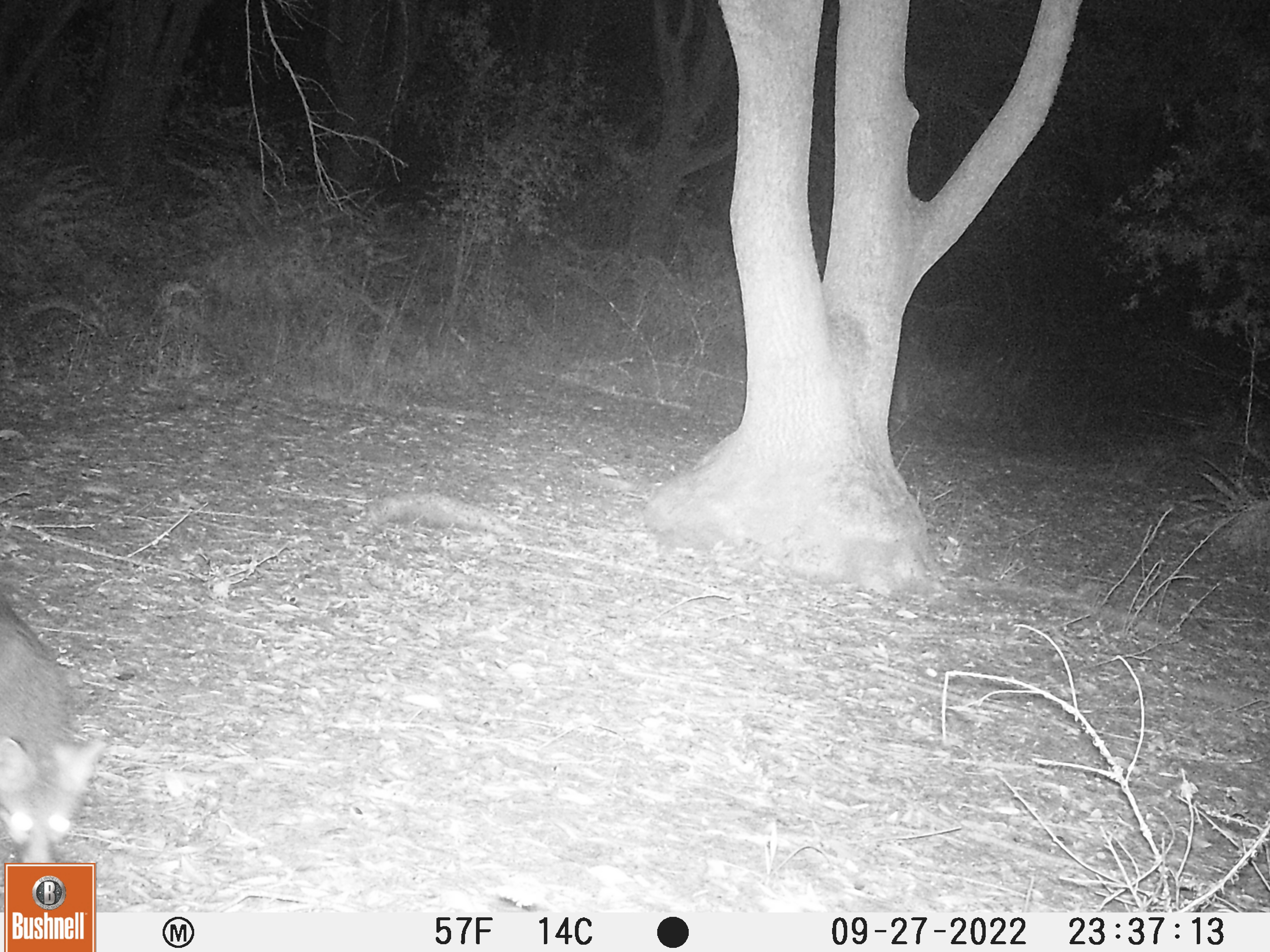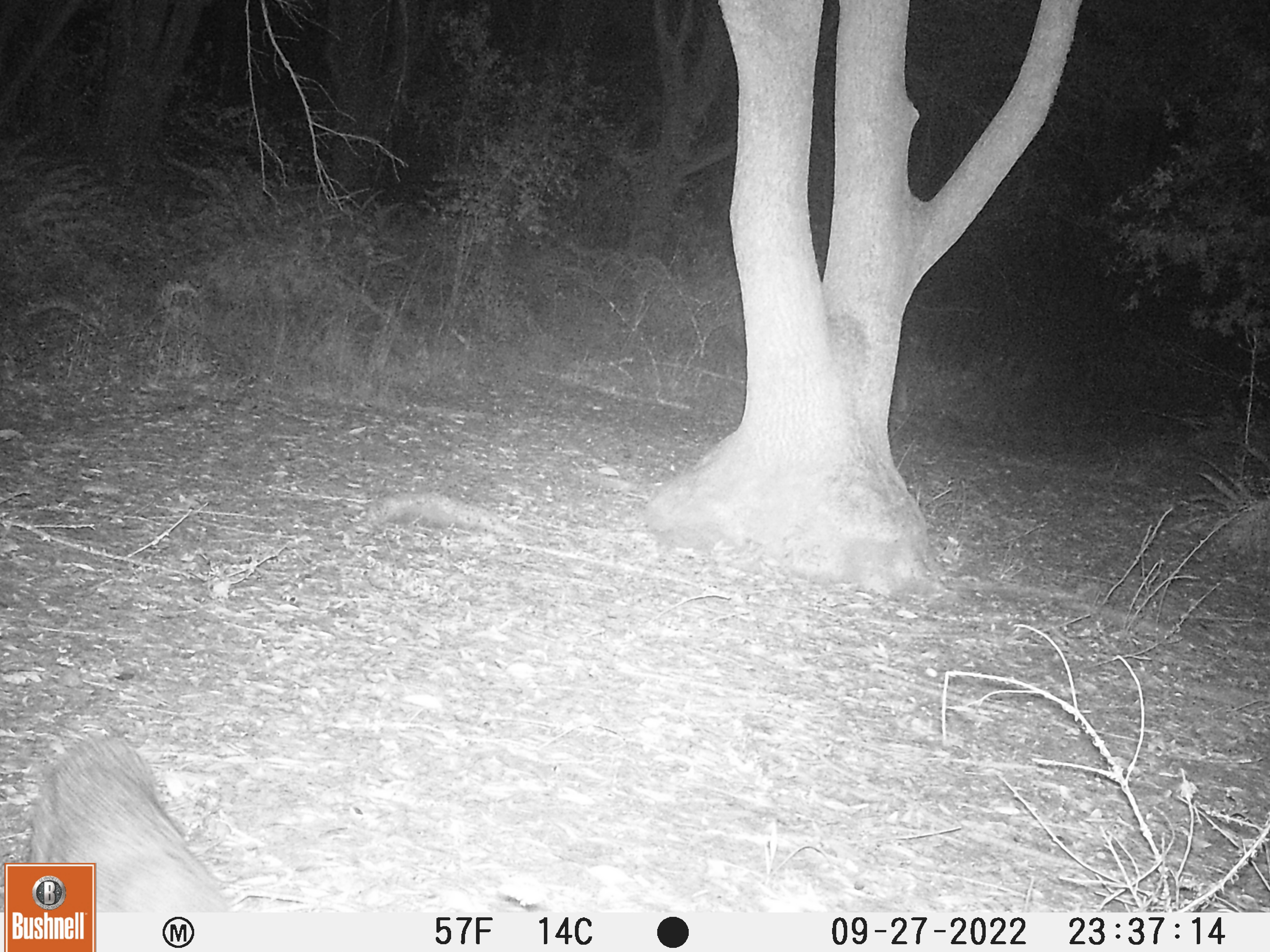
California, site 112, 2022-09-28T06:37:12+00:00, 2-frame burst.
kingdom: Animalia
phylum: Chordata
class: Mammalia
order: Carnivora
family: Canidae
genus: Urocyon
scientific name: Urocyon cinereoargenteus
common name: gray fox